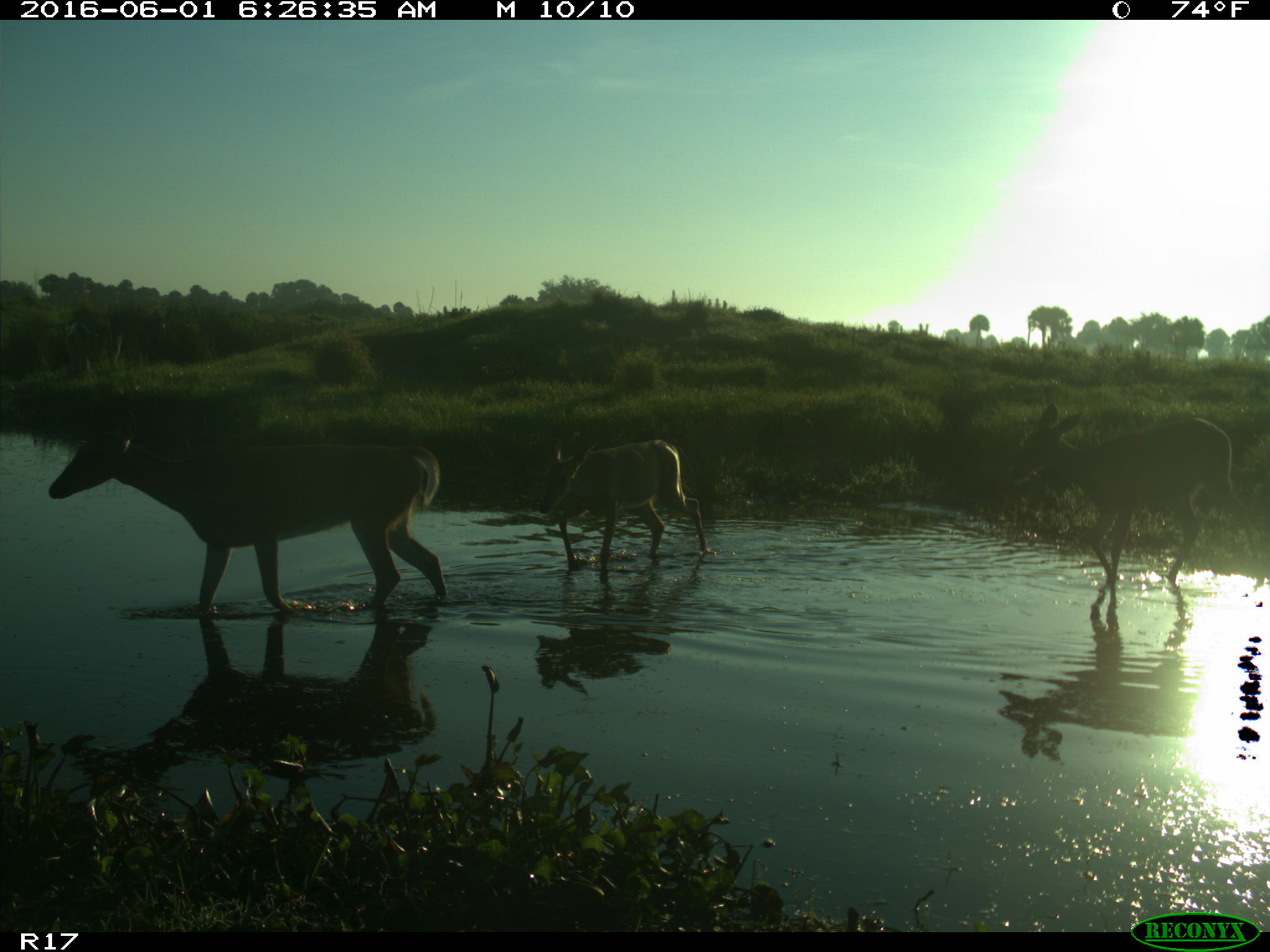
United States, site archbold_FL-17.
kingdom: Animalia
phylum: Chordata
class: Mammalia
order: Artiodactyla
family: Cervidae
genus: Odocoileus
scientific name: Odocoileus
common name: deer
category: unidentified deer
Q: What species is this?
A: Unidentified deer (deer) (Odocoileus).